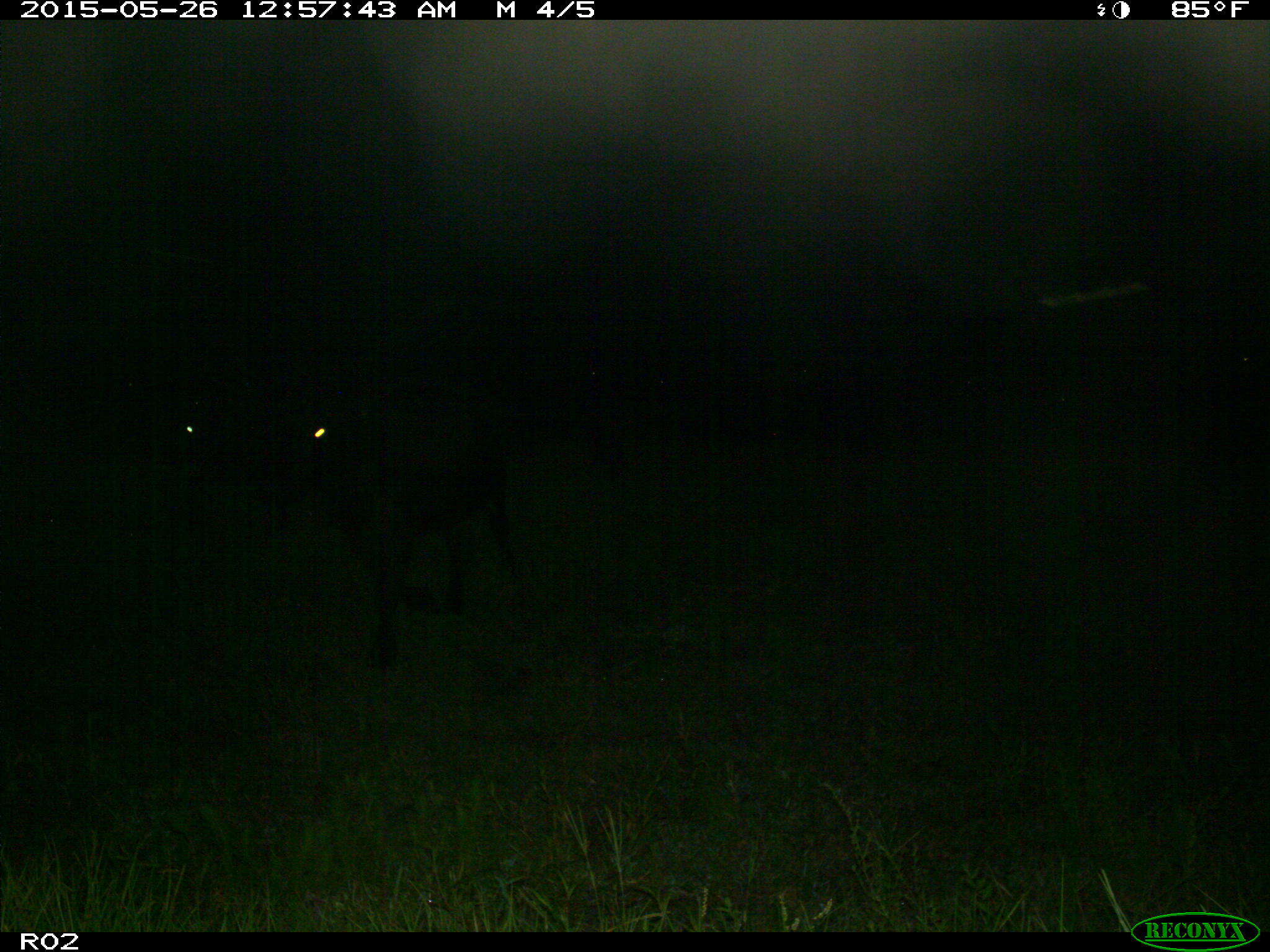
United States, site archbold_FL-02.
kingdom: Animalia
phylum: Chordata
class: Mammalia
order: Artiodactyla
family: Bovidae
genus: Bos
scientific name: Bos taurus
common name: domestic cow